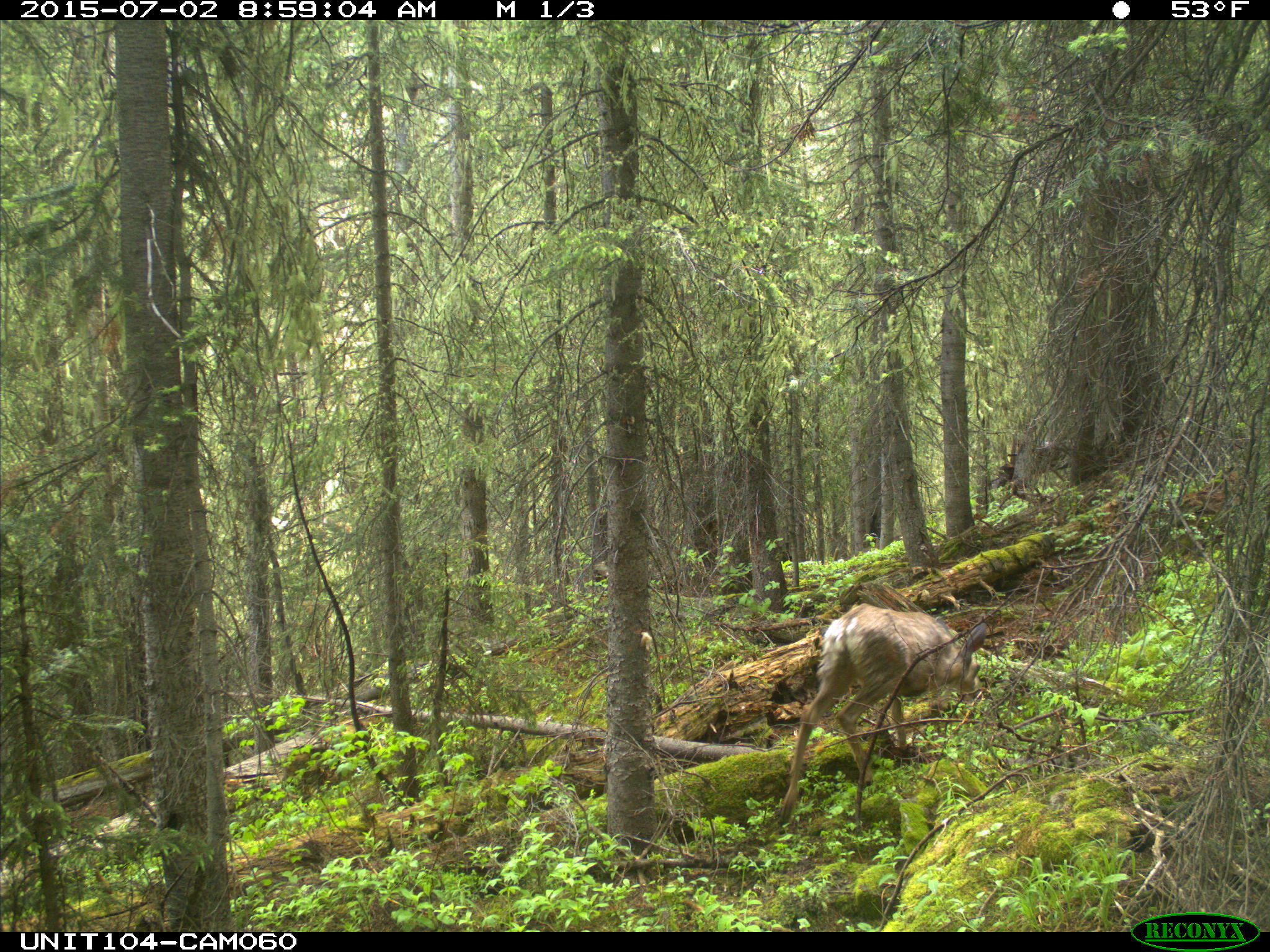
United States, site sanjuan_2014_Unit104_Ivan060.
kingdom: Animalia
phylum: Chordata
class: Mammalia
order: Artiodactyla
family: Cervidae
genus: Odocoileus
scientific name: Odocoileus hemionus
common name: mule deer